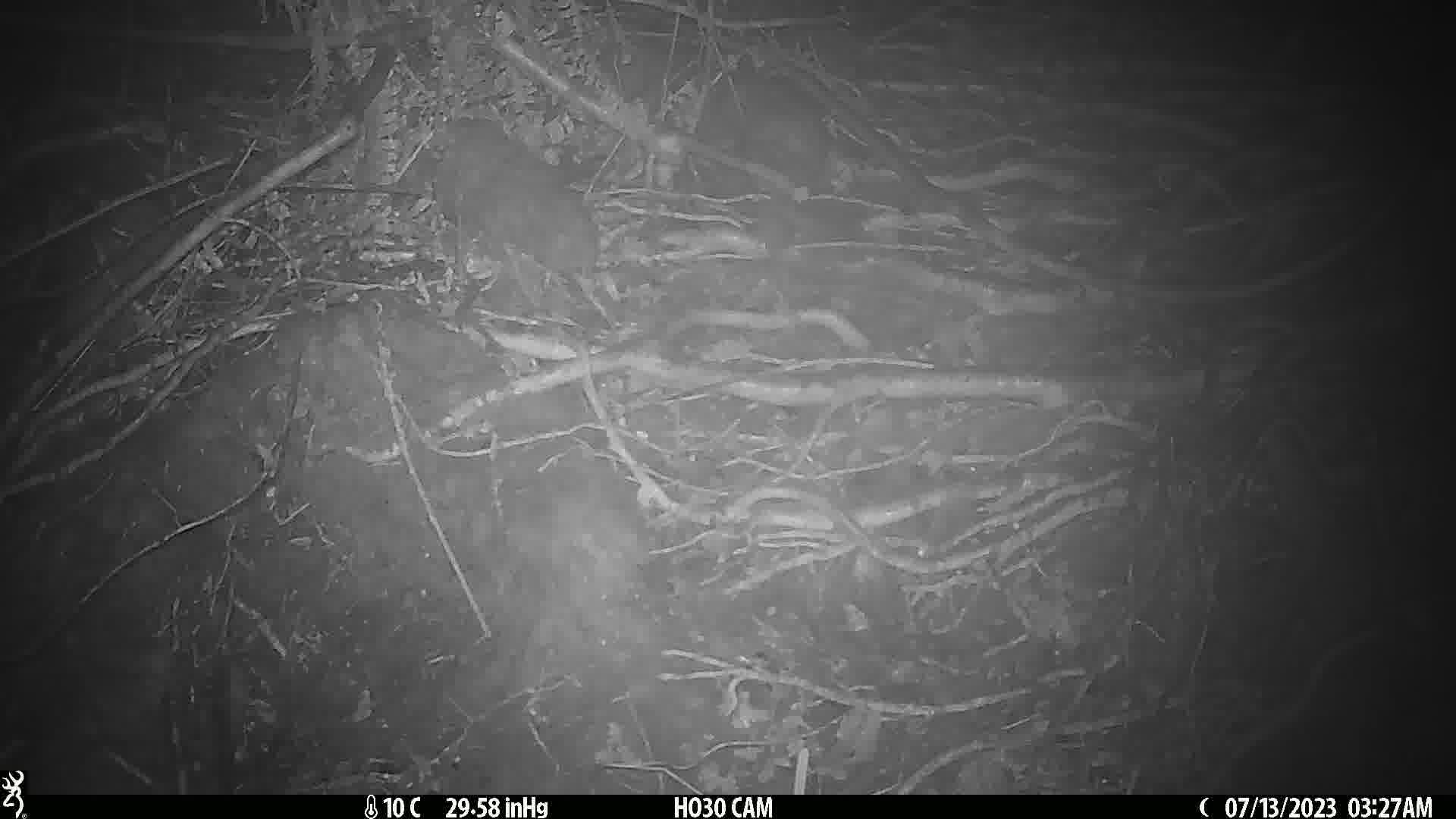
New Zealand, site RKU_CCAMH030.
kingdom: Animalia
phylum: Chordata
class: Mammalia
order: Rodentia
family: Muridae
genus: Rattus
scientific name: Rattus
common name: rat